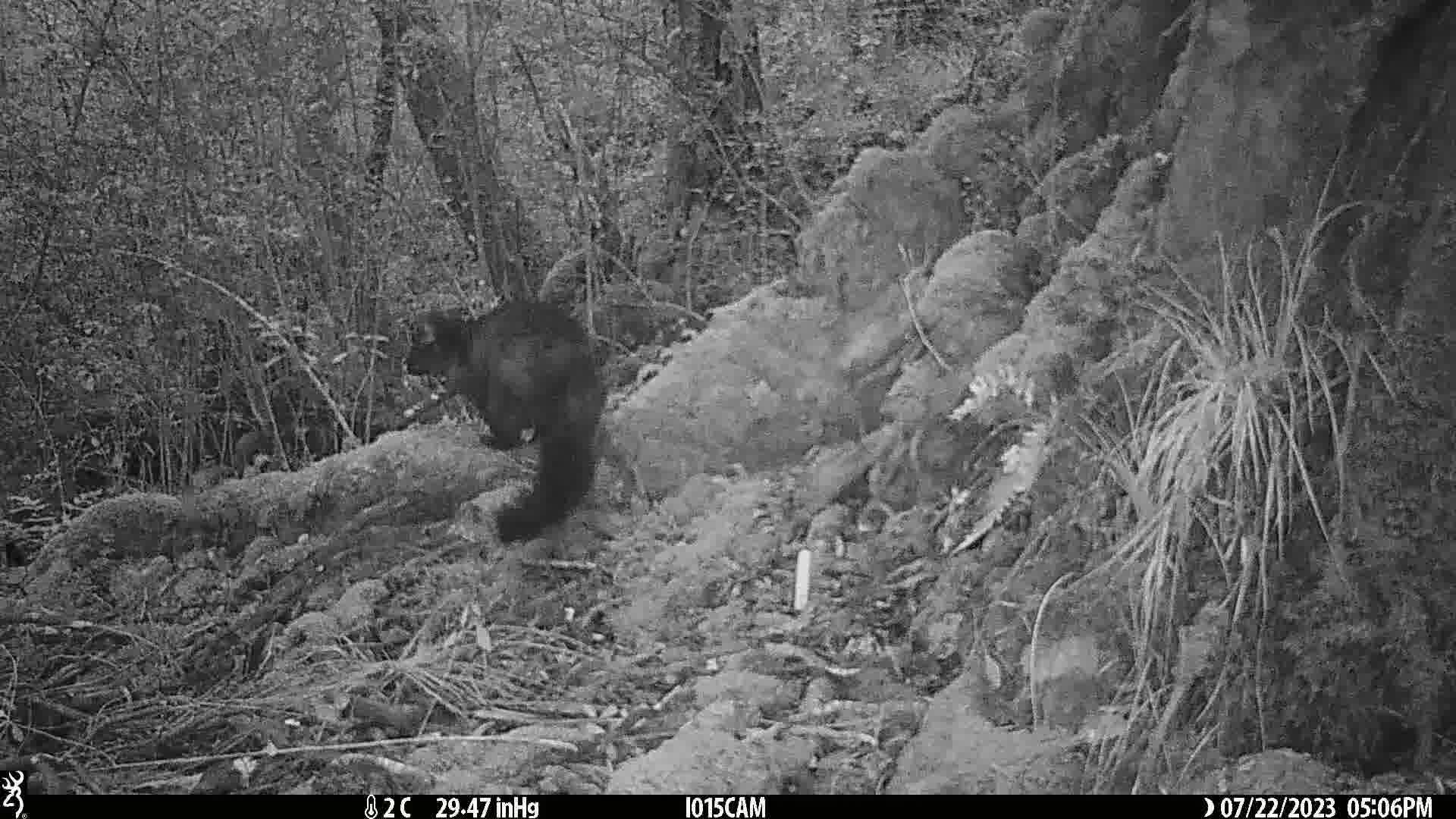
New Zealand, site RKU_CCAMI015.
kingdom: Animalia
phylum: Chordata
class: Mammalia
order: Diprotodontia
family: Phalangeridae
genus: Trichosurus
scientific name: Trichosurus vulpecula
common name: common brushtail possum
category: possum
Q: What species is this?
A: Possum (common brushtail possum) (Trichosurus vulpecula).